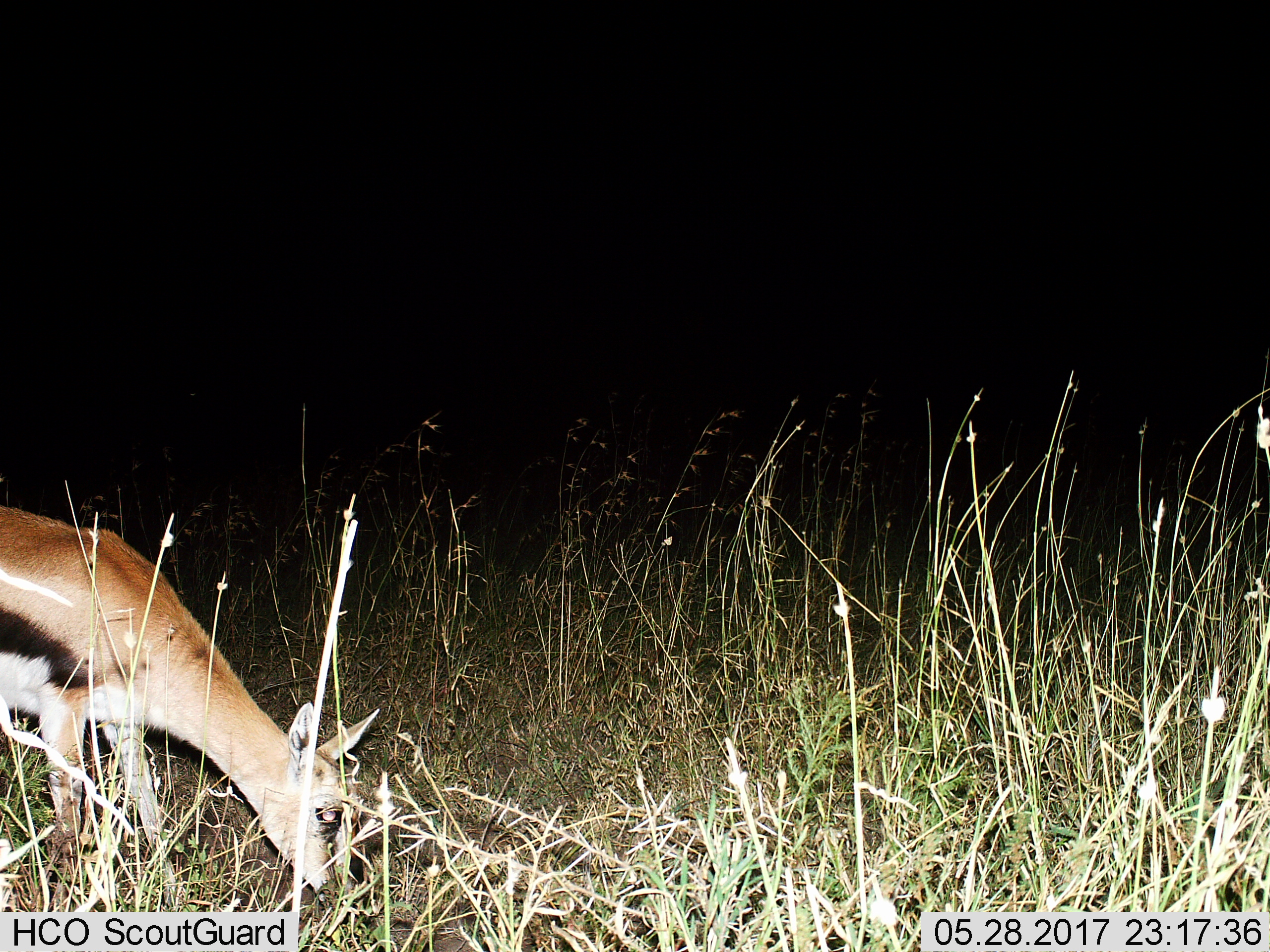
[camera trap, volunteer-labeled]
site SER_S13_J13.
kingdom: Animalia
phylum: Chordata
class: Mammalia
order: Artiodactyla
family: Bovidae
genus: Eudorcas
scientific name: Eudorcas thomsonii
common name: thomson's gazelle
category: gazellethomsons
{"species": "gazellethomsons (thomson's gazelle) (Eudorcas thomsonii)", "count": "1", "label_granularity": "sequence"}